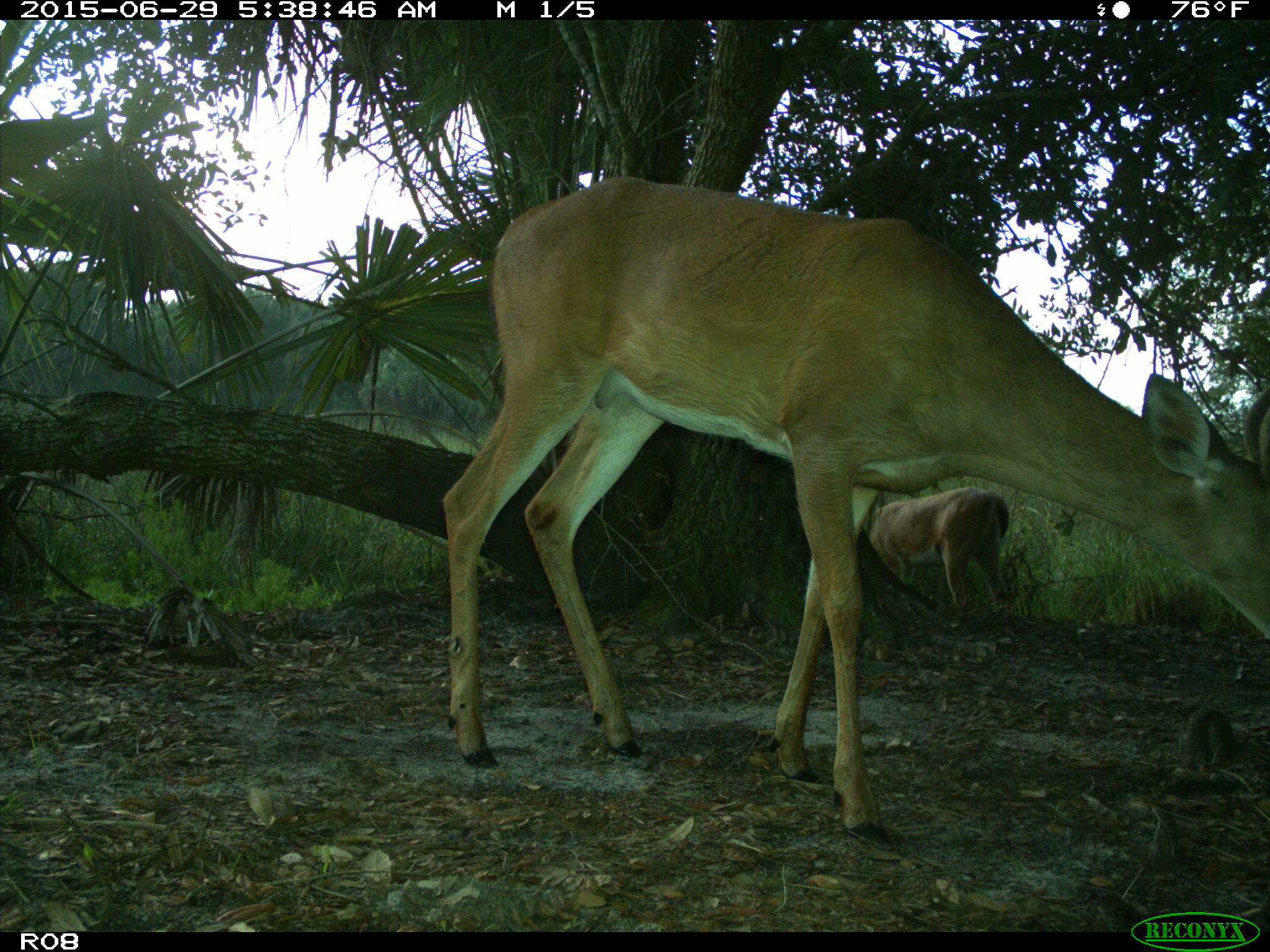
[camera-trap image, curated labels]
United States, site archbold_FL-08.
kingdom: Animalia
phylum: Chordata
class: Mammalia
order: Artiodactyla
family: Cervidae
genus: Odocoileus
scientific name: Odocoileus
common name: deer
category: unidentified deer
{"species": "unidentified deer (deer) (Odocoileus)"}